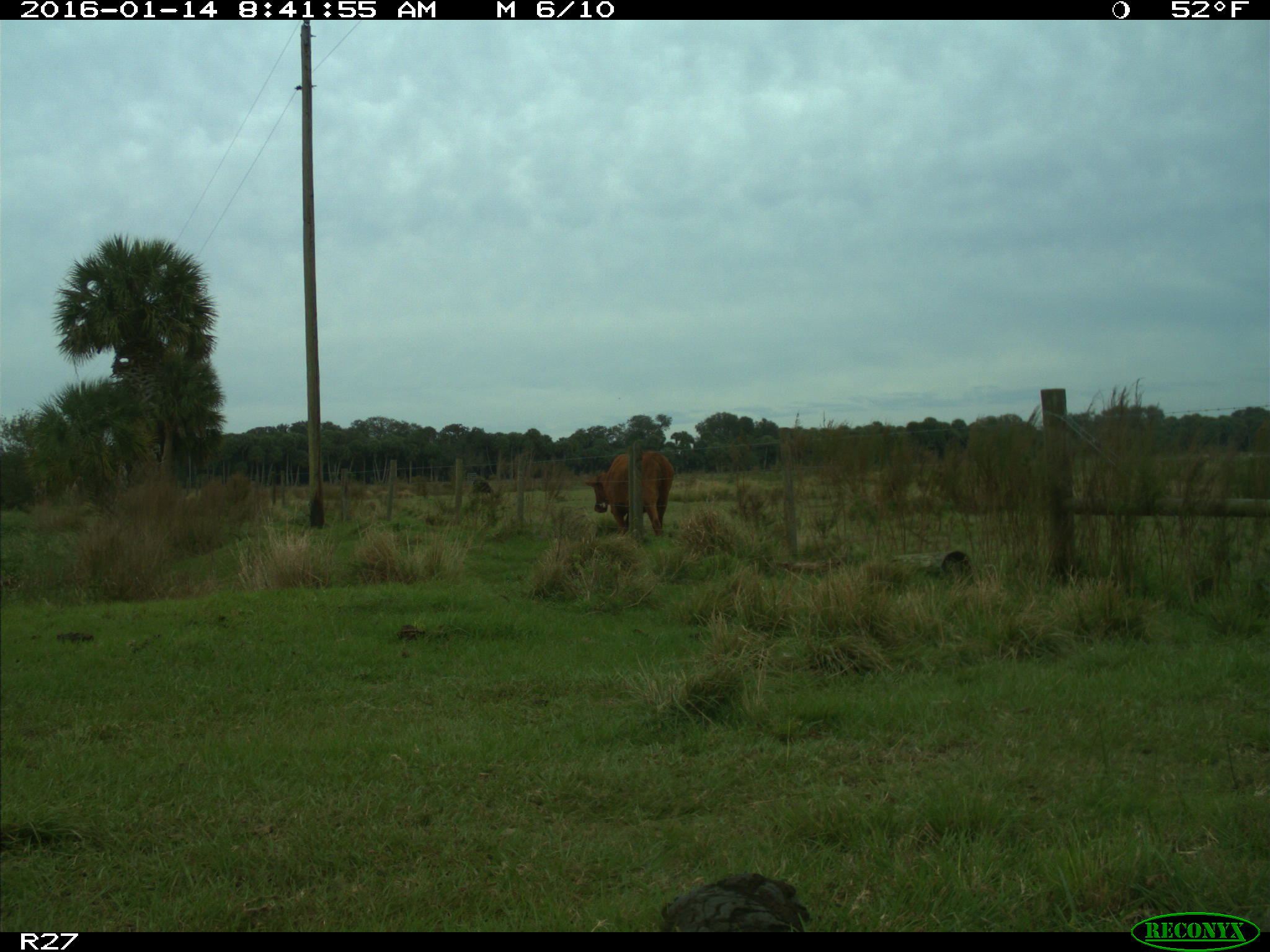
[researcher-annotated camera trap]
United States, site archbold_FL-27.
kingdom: Animalia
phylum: Chordata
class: Mammalia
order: Artiodactyla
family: Bovidae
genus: Bos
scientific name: Bos taurus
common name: domestic cow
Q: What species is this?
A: Bos taurus (domestic cow).